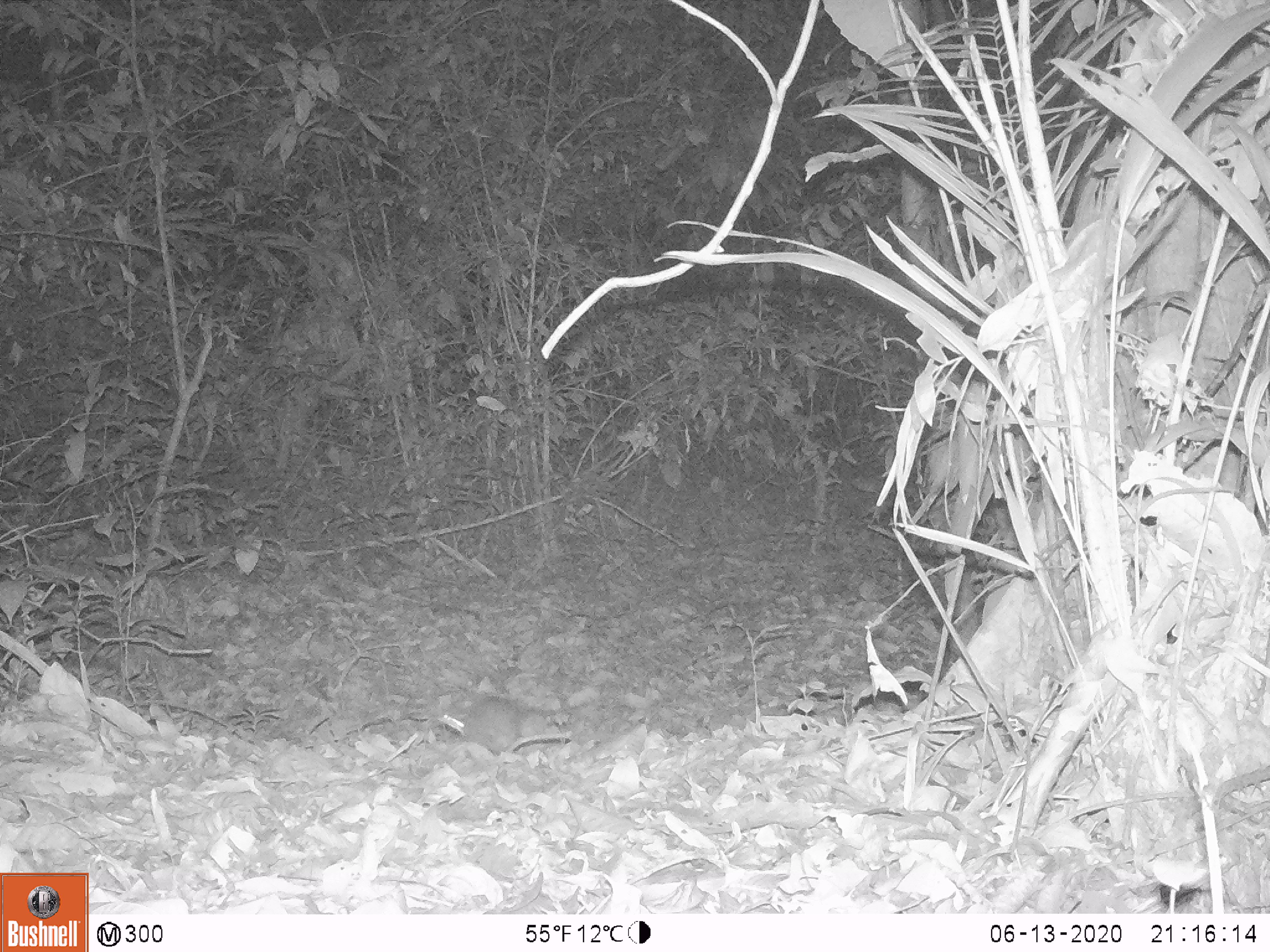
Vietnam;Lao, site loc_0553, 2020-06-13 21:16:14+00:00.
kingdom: Animalia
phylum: Chordata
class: Mammalia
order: Rodentia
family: Muridae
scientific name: Muridae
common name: old-world mice and rats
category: unidentified murid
Unidentified murid (old-world mice and rats) (Muridae). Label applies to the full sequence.